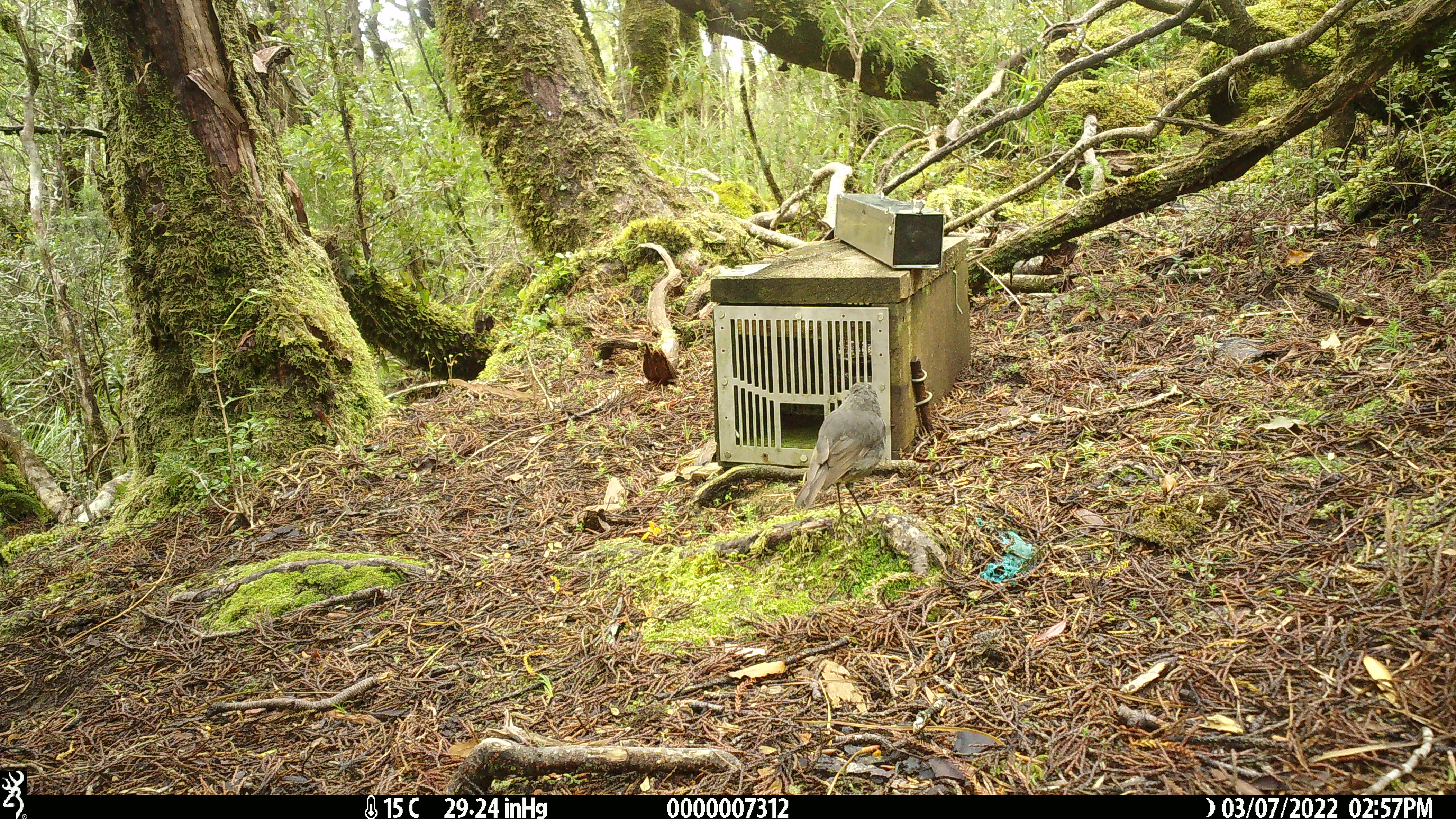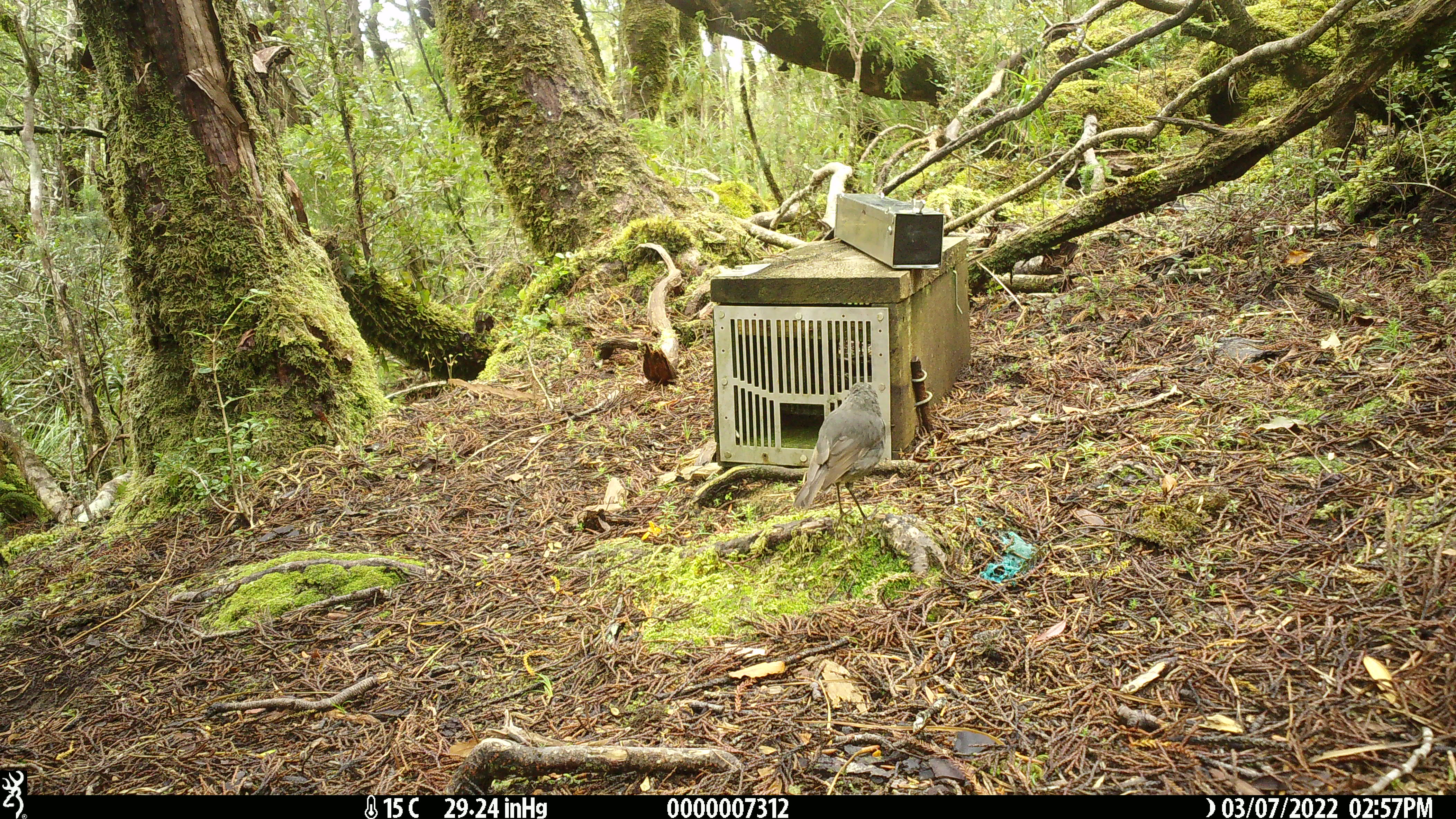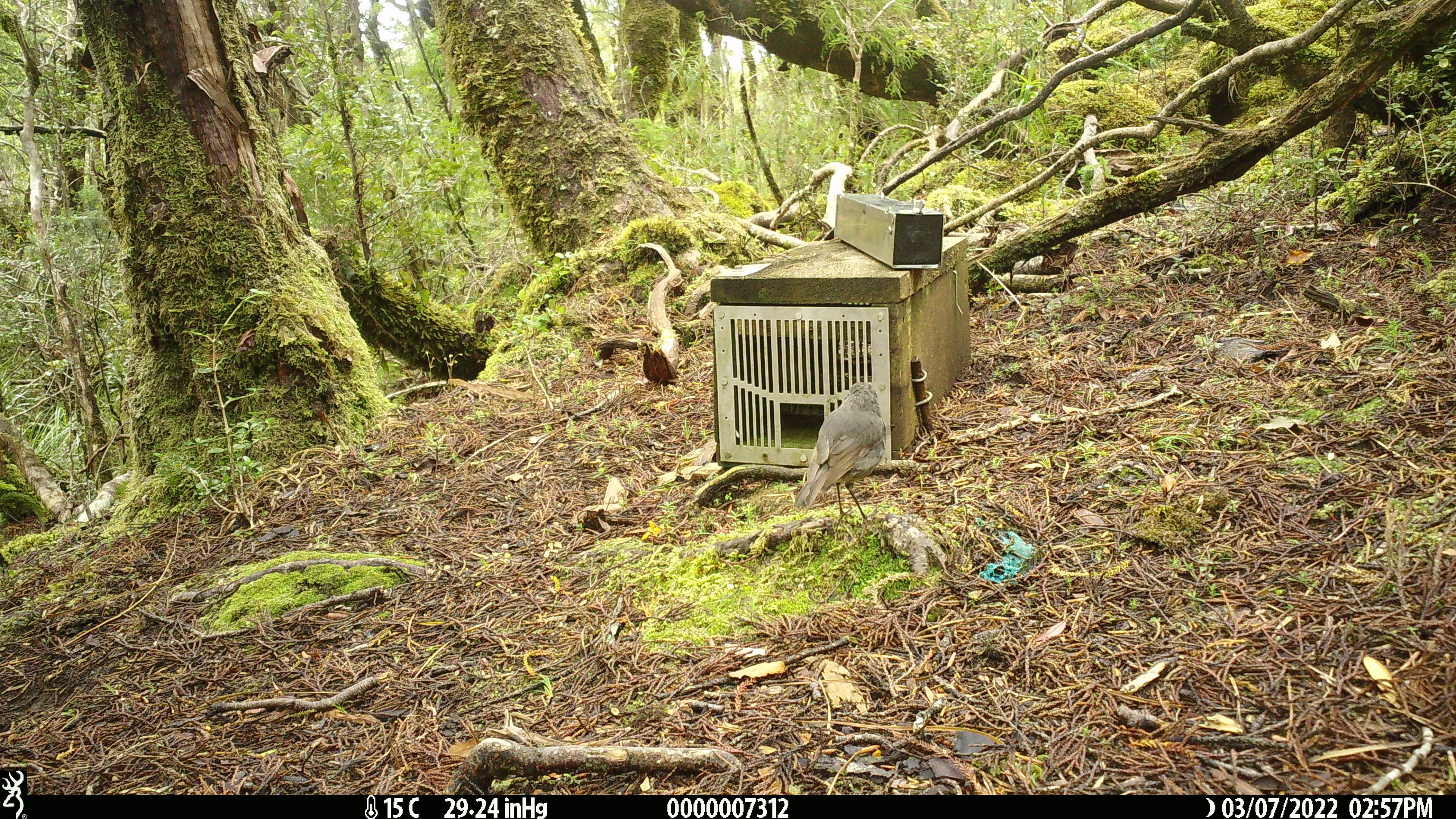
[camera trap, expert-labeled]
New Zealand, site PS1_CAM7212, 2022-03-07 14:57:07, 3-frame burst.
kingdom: Animalia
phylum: Chordata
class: Aves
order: Passeriformes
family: Petroicidae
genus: Petroica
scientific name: Petroica australis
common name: new zealand robin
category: robin